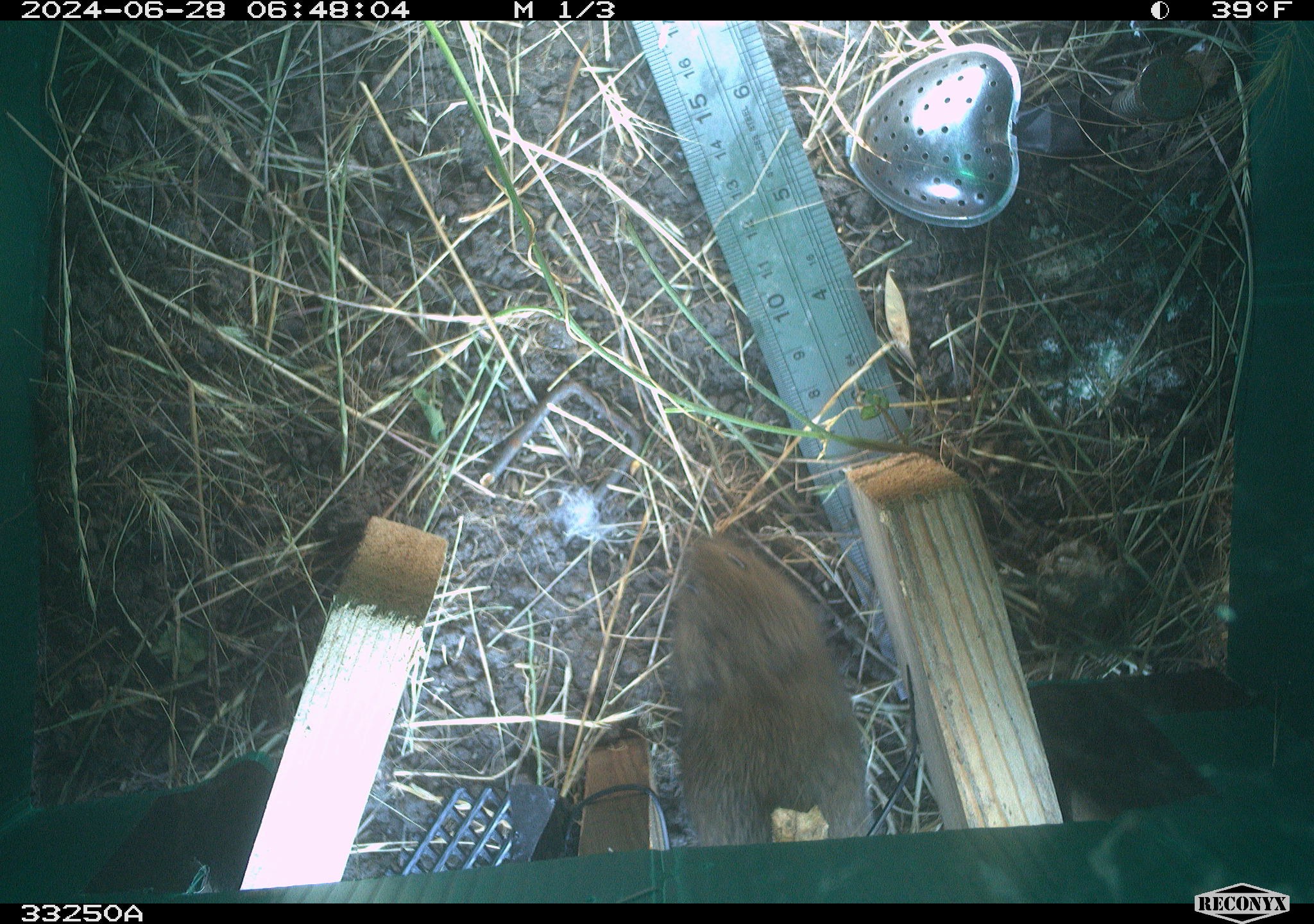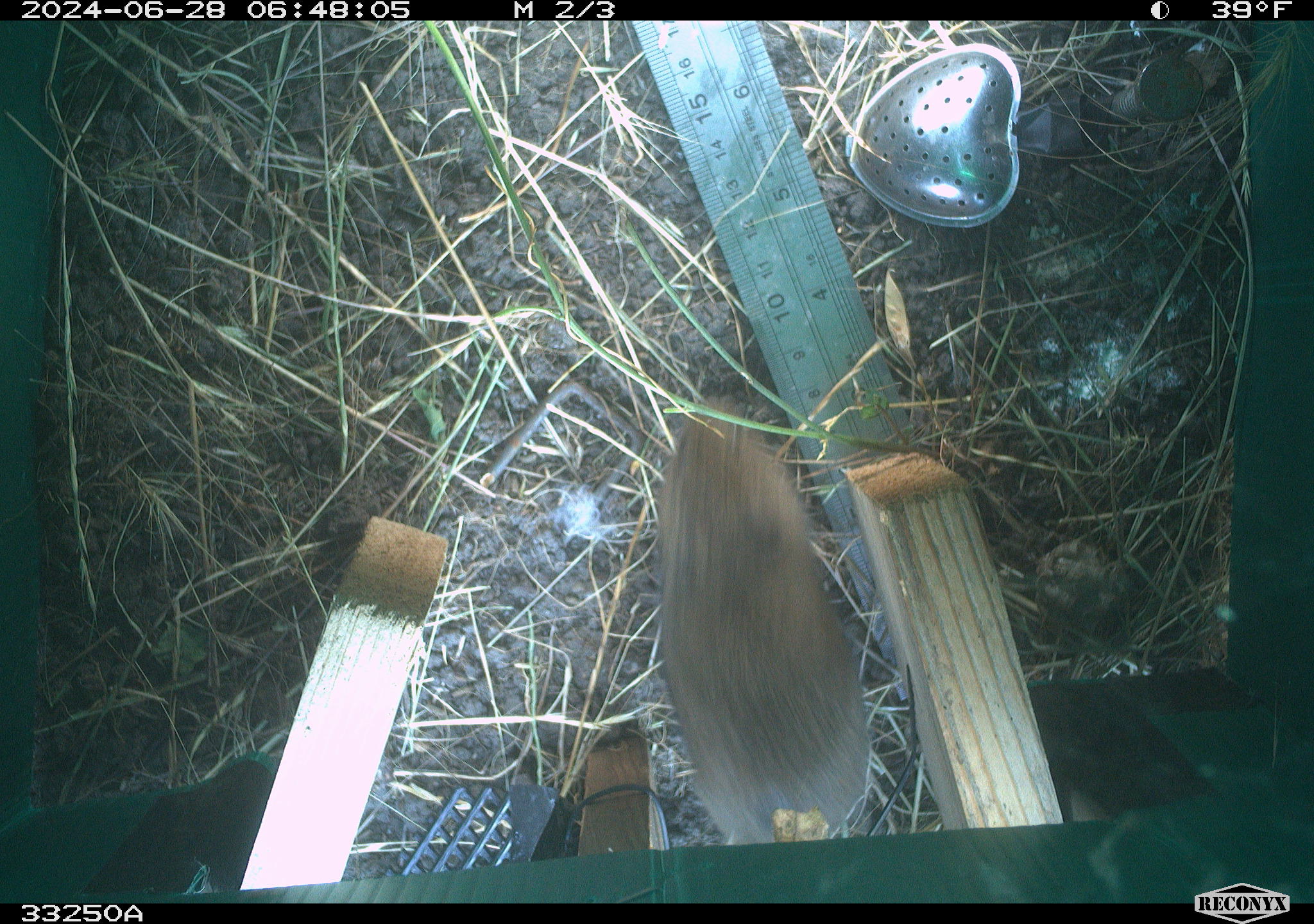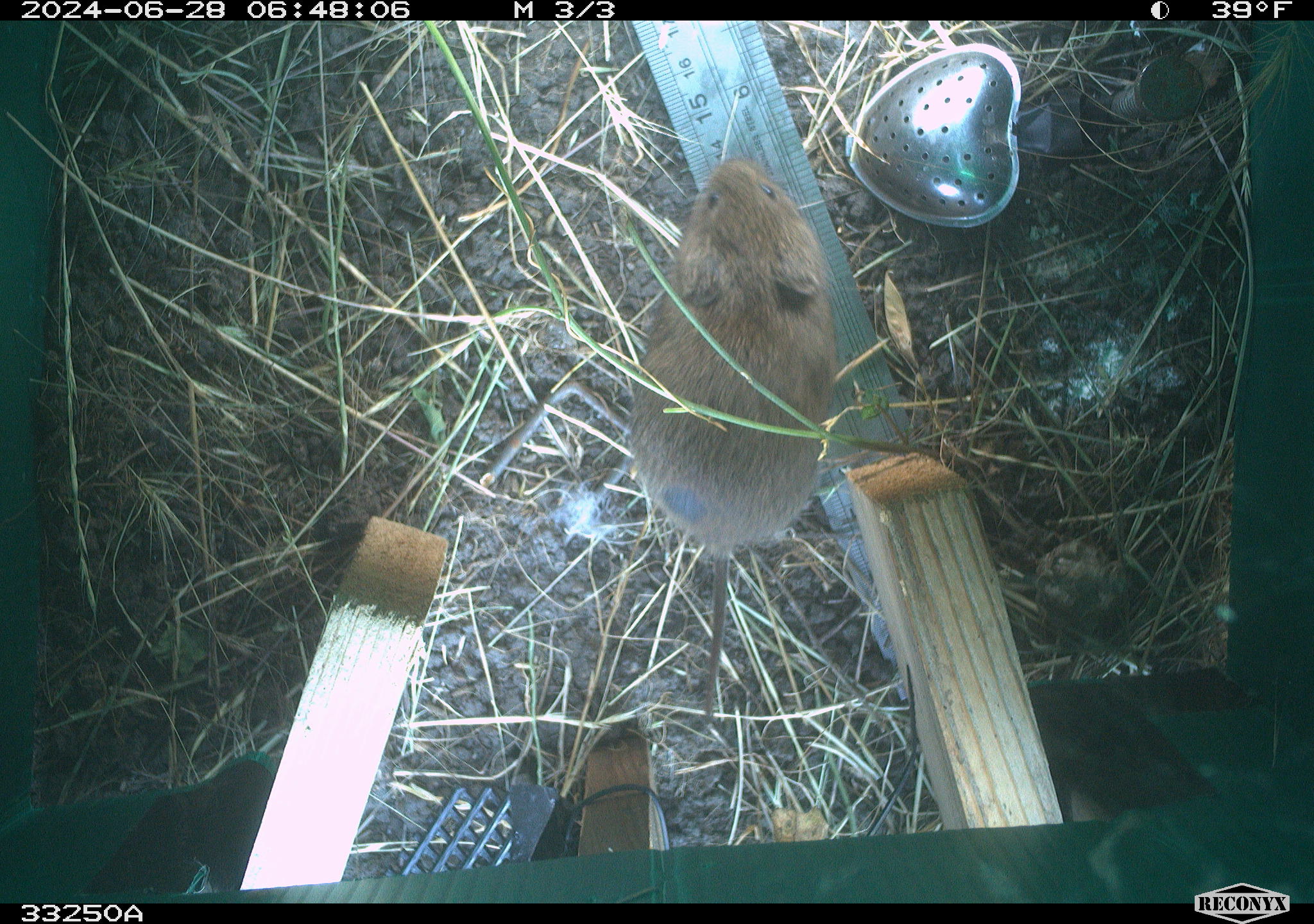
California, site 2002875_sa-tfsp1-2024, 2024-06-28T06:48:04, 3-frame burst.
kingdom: Animalia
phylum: Chordata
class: Mammalia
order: Rodentia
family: Cricetidae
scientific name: Arvicolinae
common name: voles, lemmings, and muskrats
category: arvicolinae subfamily